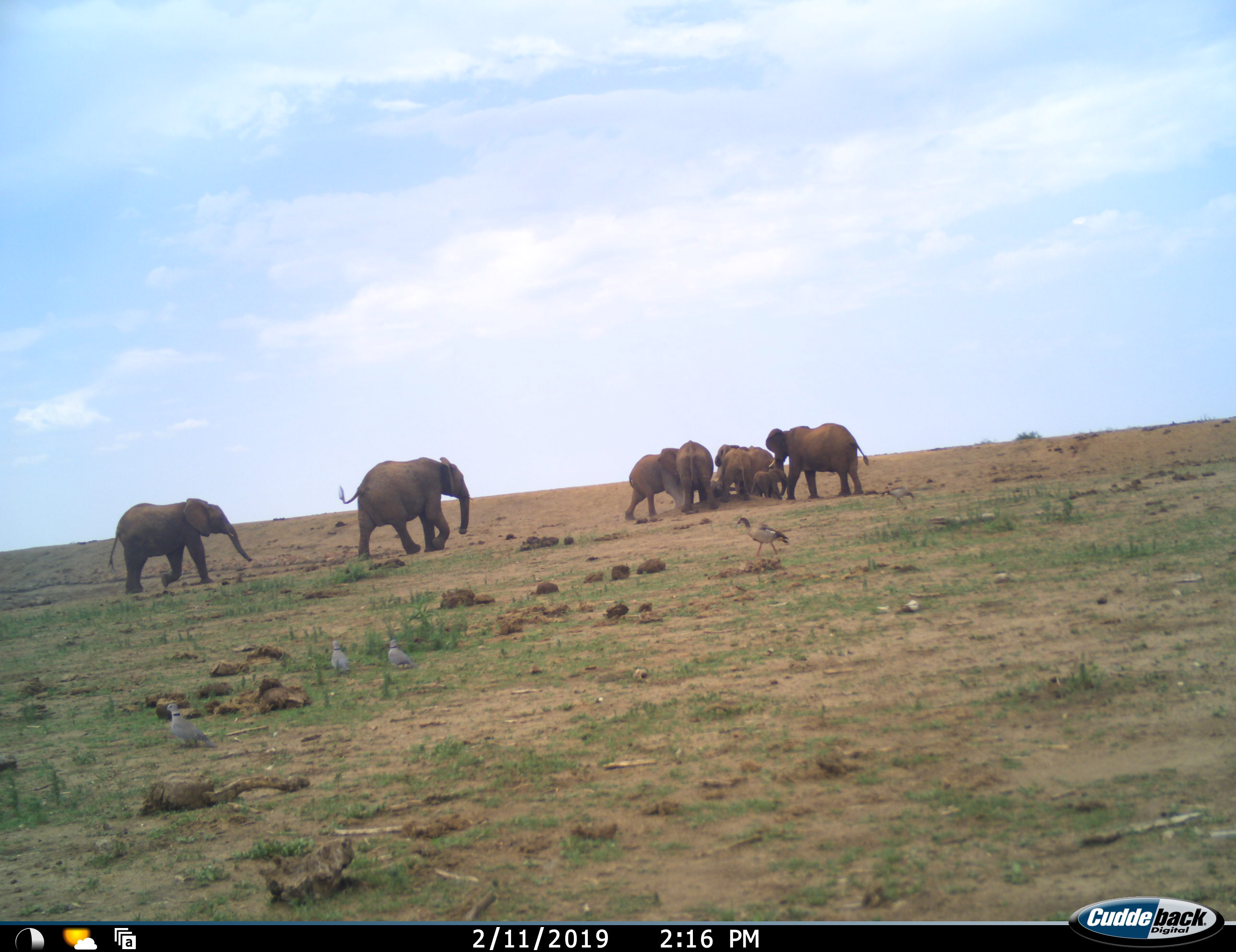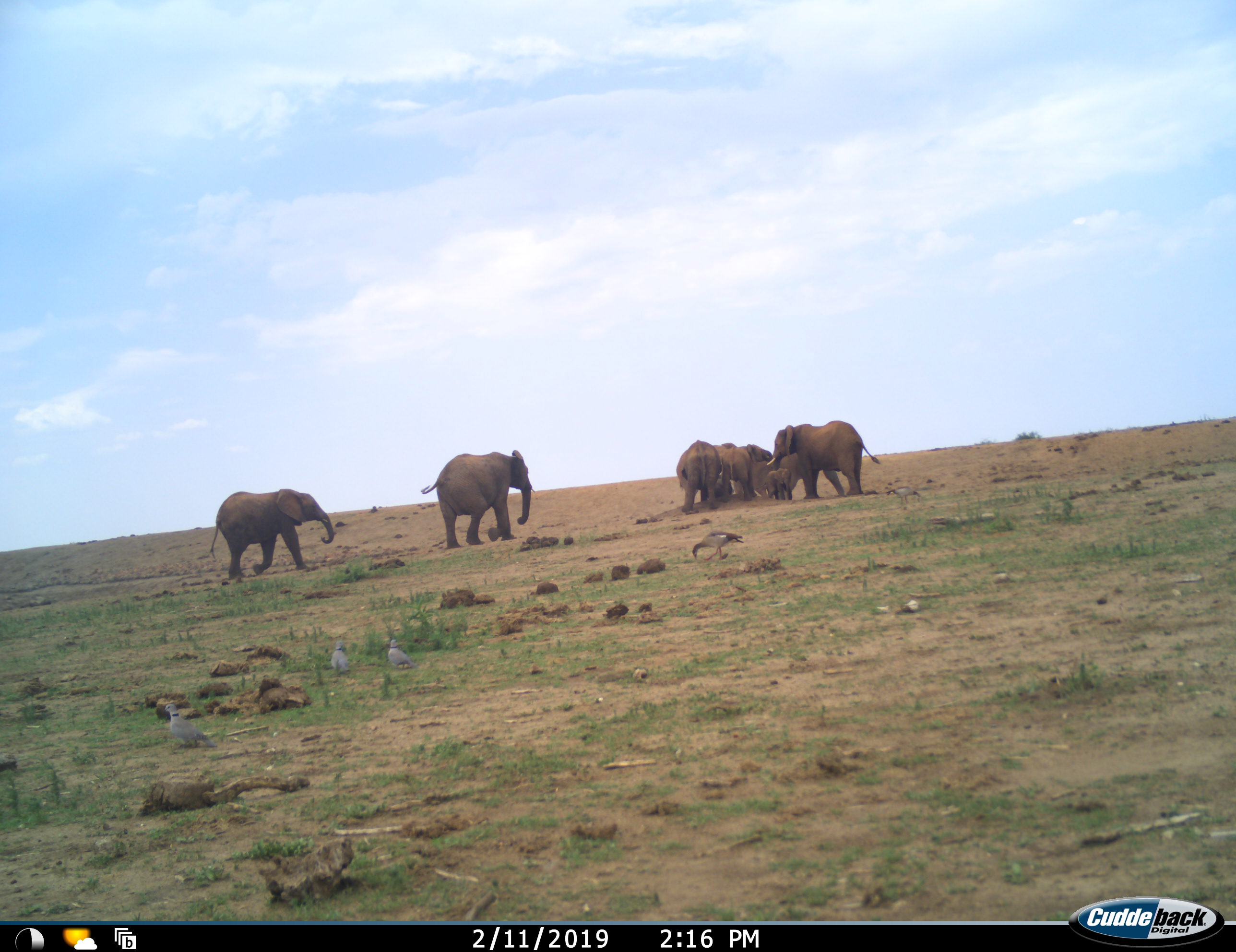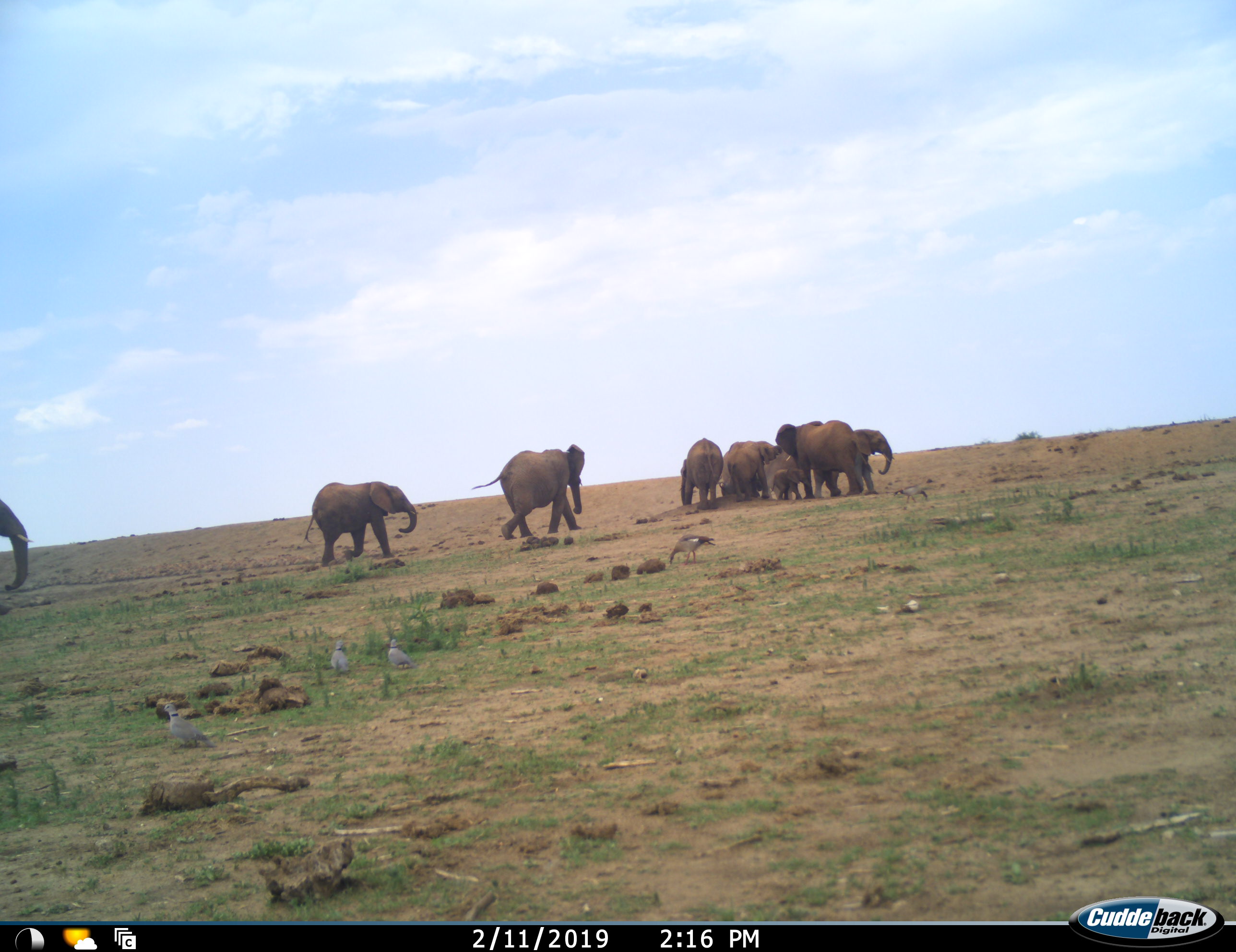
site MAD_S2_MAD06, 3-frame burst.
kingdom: Animalia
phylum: Chordata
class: Mammalia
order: Proboscidea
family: Elephantidae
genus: Loxodonta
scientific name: Loxodonta africana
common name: african bush elephant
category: elephant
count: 8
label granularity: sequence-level